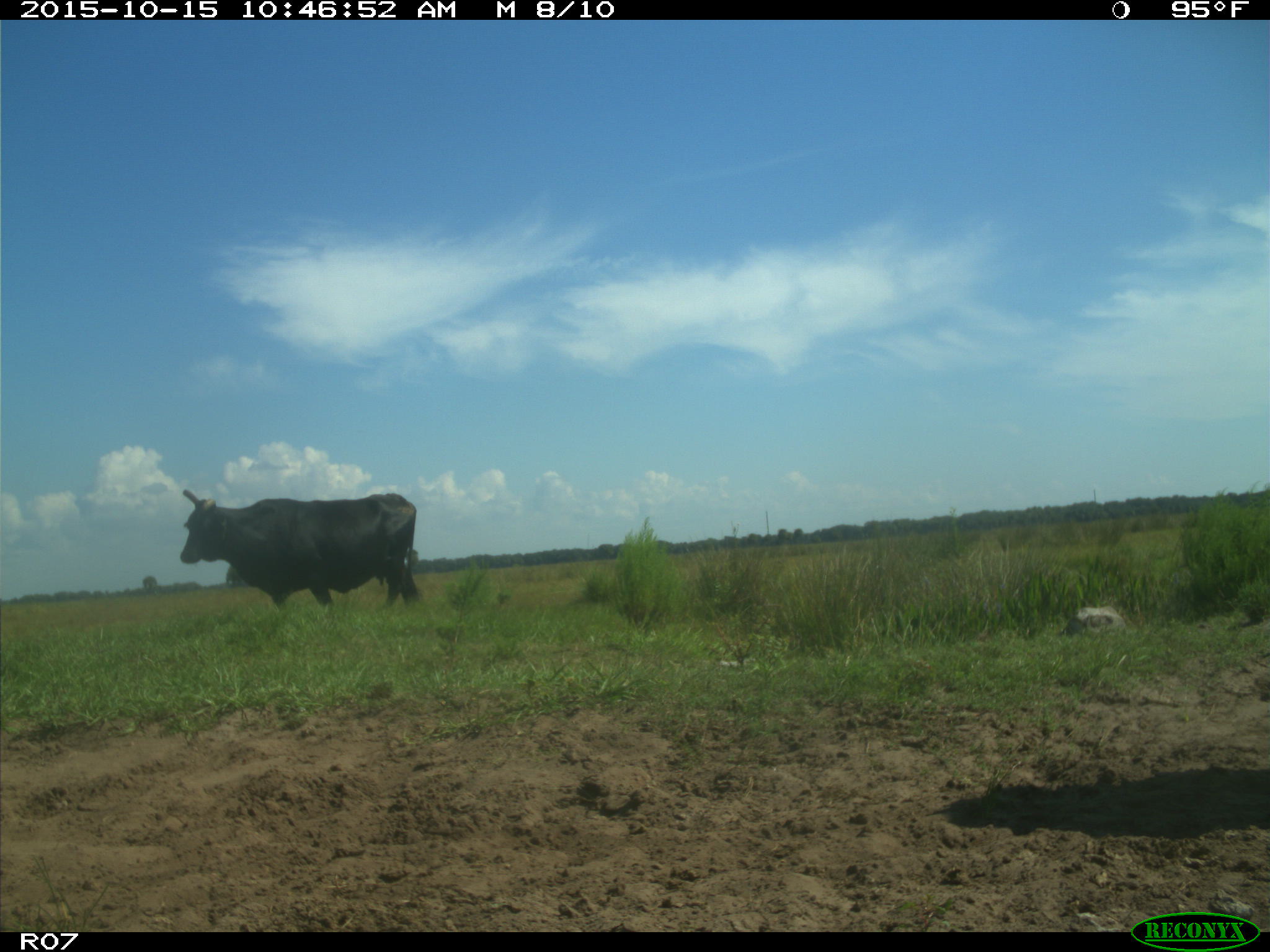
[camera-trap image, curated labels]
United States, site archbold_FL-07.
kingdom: Animalia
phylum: Chordata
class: Mammalia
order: Artiodactyla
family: Bovidae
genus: Bos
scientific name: Bos taurus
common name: domestic cow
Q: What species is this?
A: Bos taurus (domestic cow).